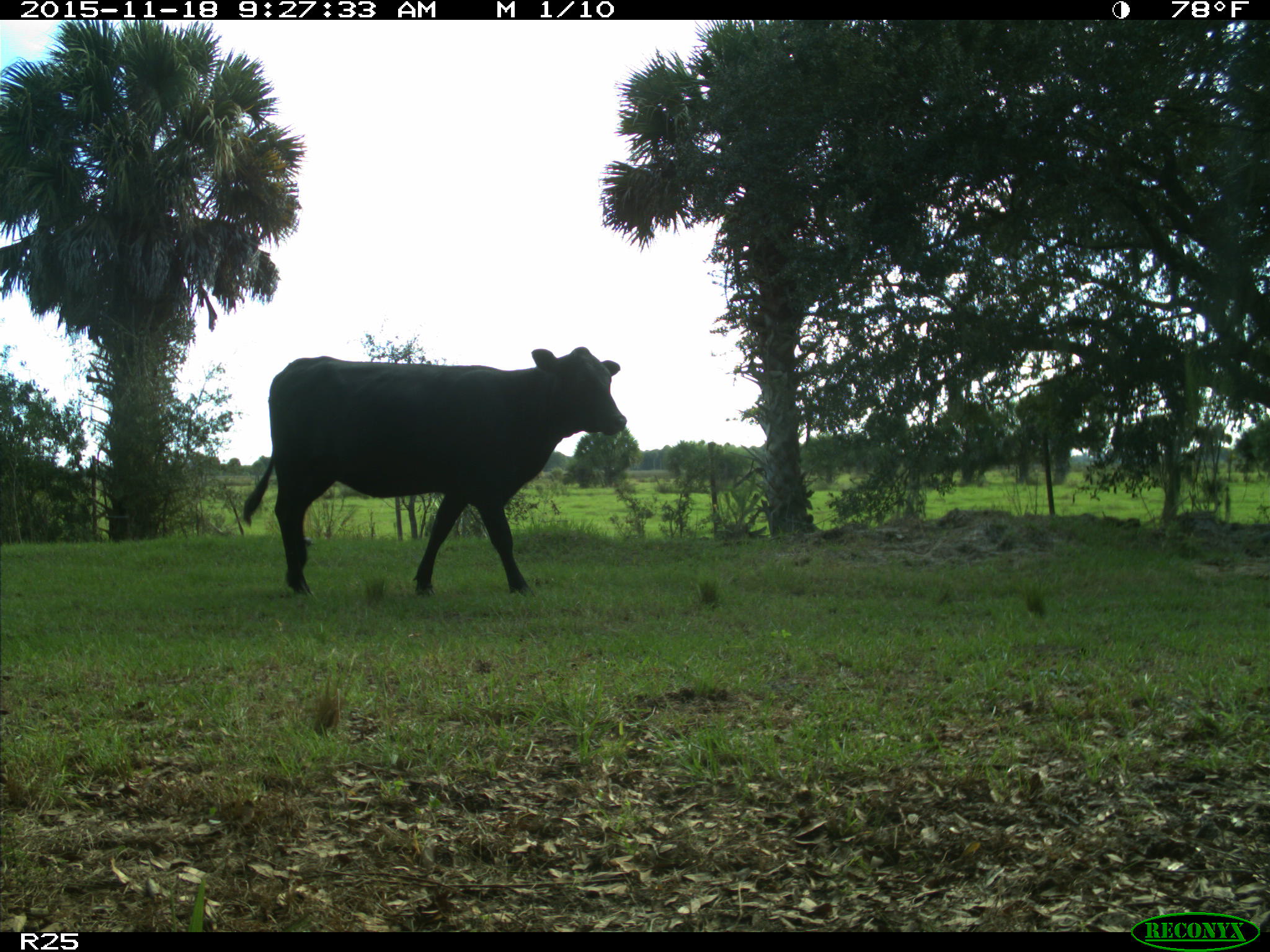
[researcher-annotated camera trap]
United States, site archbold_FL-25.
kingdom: Animalia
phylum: Chordata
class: Mammalia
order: Artiodactyla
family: Bovidae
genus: Bos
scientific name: Bos taurus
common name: domestic cow